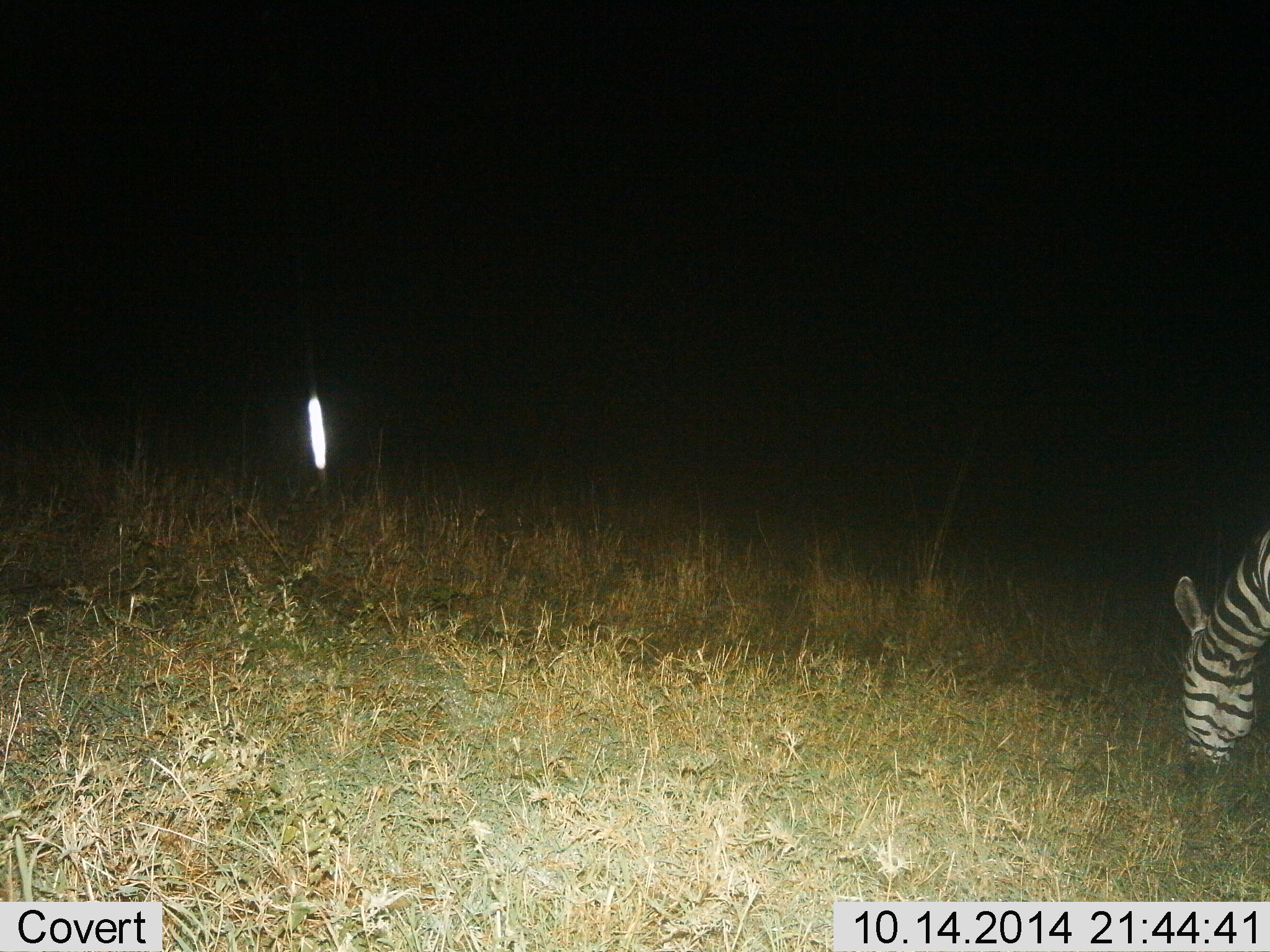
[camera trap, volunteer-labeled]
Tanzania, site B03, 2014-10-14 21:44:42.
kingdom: Animalia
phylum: Chordata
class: Mammalia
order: Perissodactyla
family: Equidae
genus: Equus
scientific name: Equus quagga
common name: plains zebra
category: zebra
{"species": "zebra (plains zebra) (Equus quagga)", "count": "1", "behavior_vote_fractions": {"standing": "9%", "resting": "0%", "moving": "0%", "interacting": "0%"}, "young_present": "0%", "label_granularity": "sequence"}